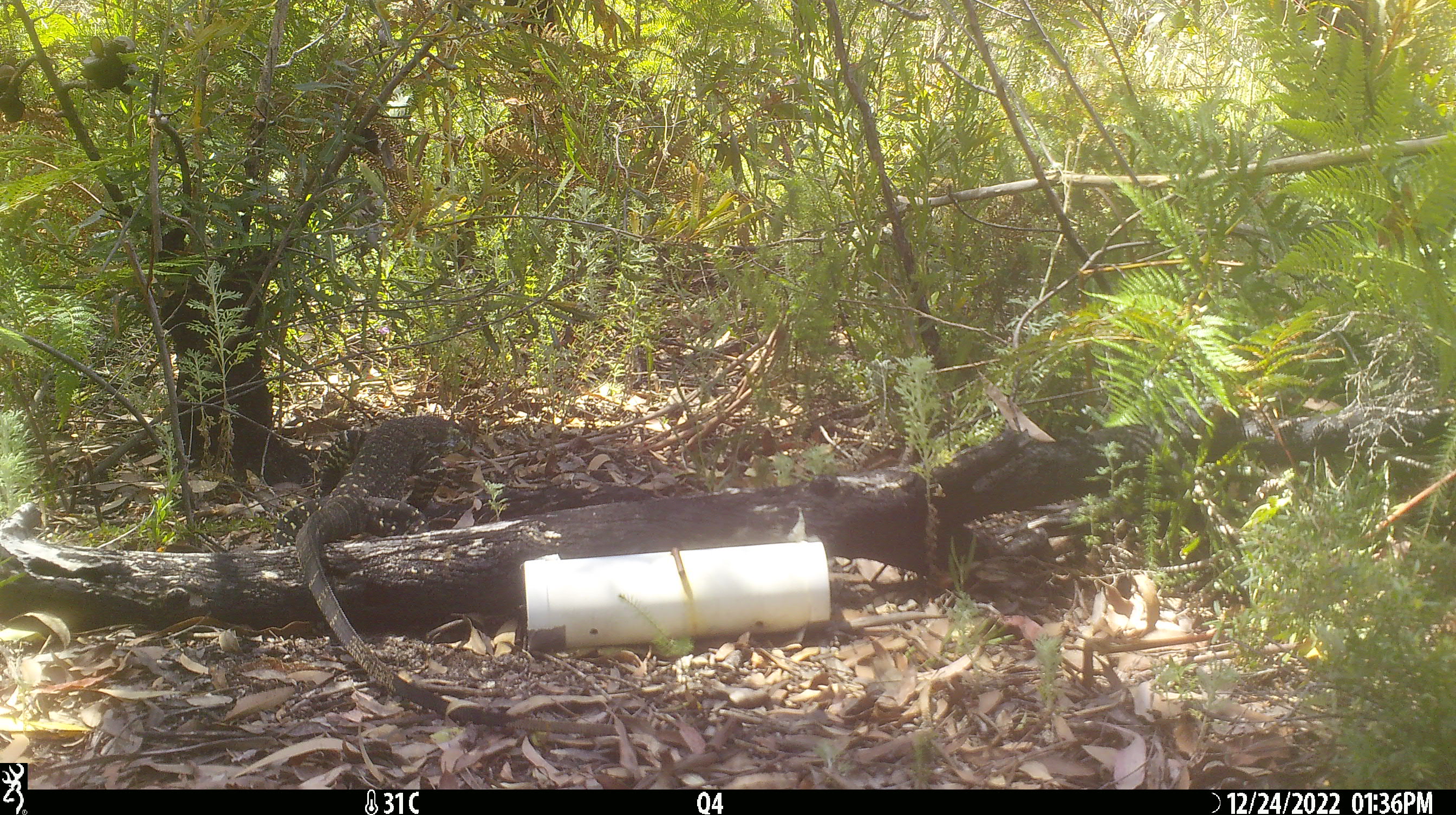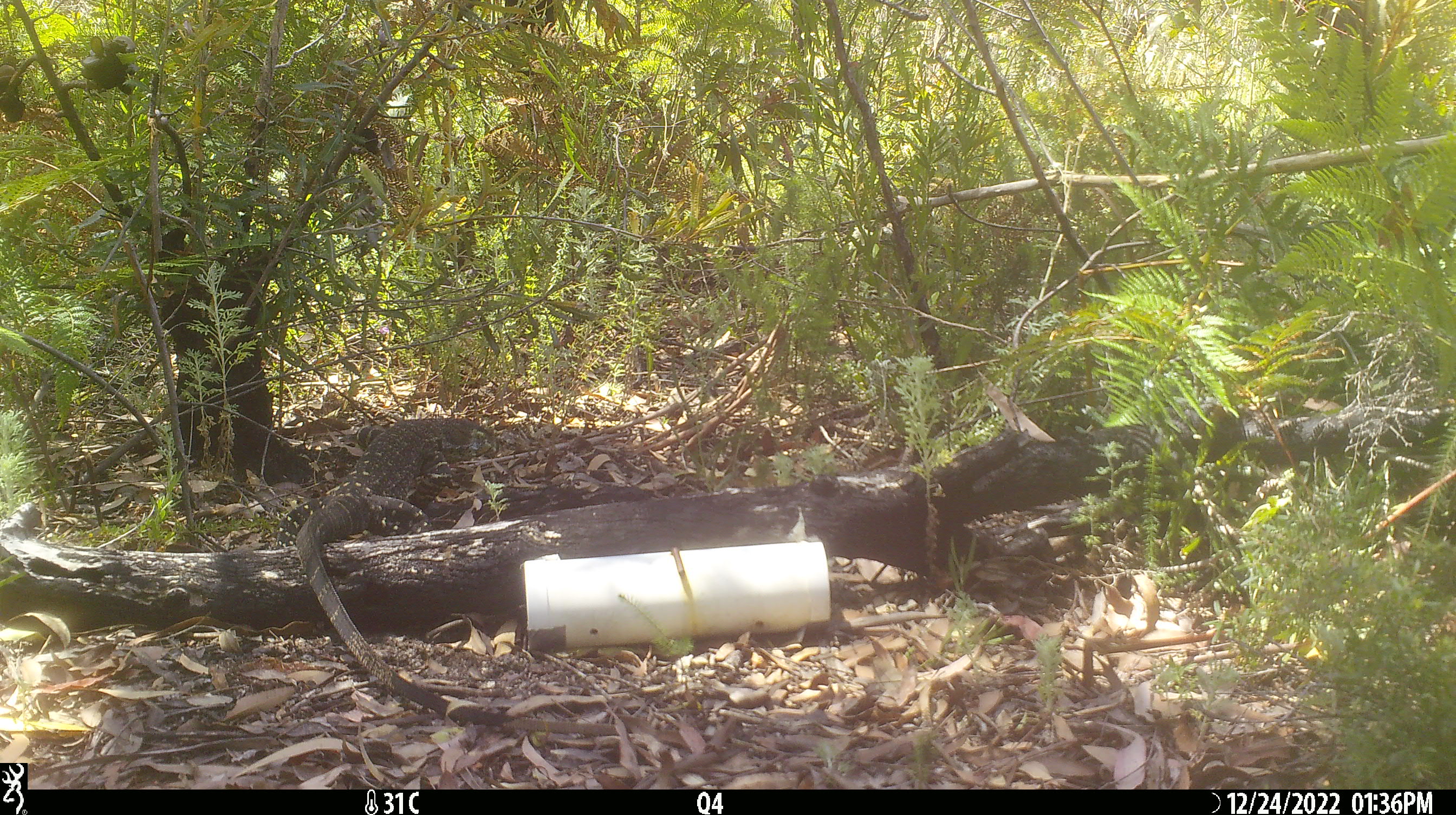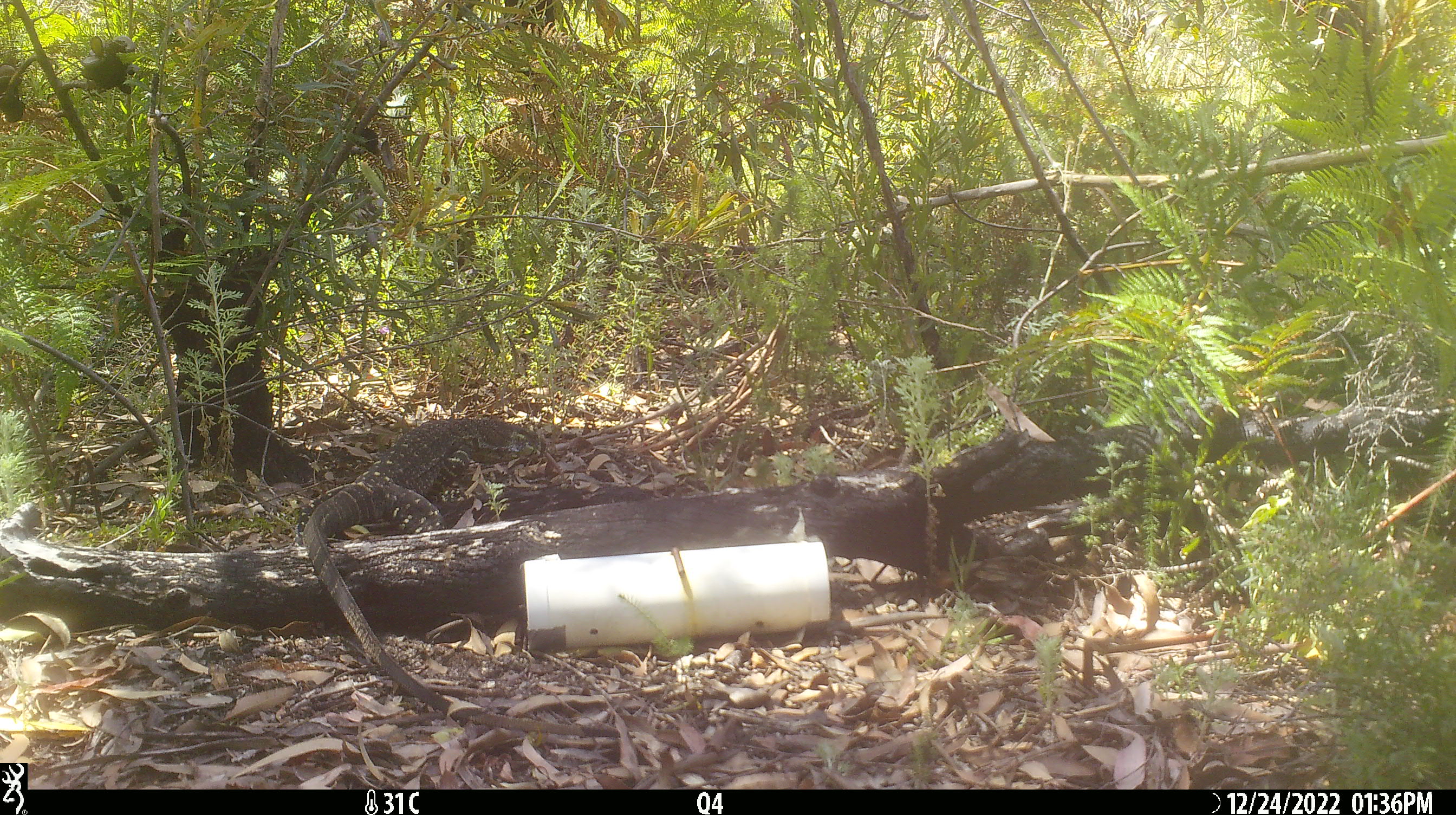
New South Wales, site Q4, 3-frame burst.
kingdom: Animalia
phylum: Chordata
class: Reptilia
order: Squamata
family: Varanidae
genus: Varanus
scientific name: Varanus varius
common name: lace monitor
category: goanna